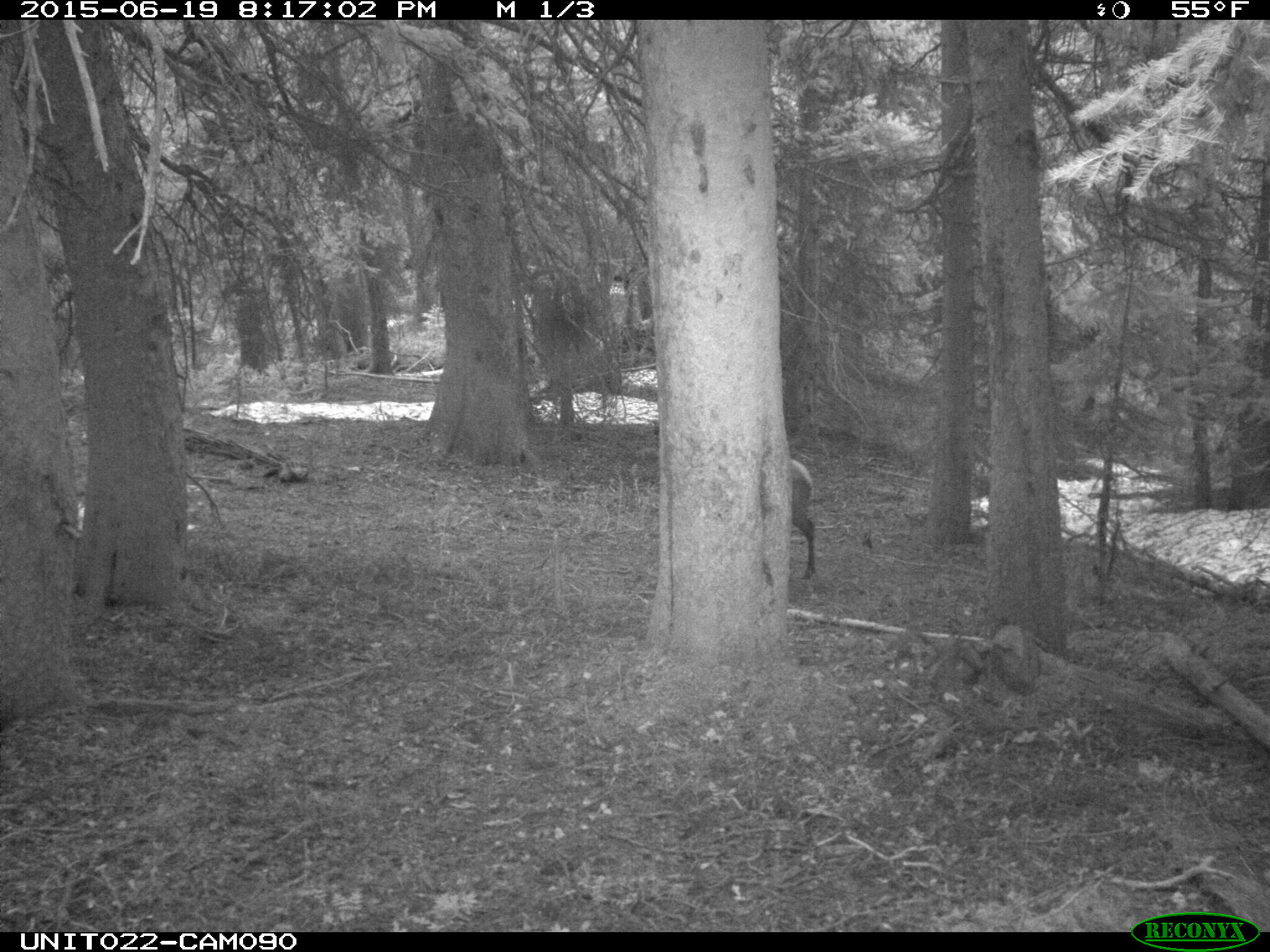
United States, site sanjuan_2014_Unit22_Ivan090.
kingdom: Animalia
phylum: Chordata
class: Mammalia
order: Artiodactyla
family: Cervidae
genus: Cervus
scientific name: Cervus elaphus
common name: red deer